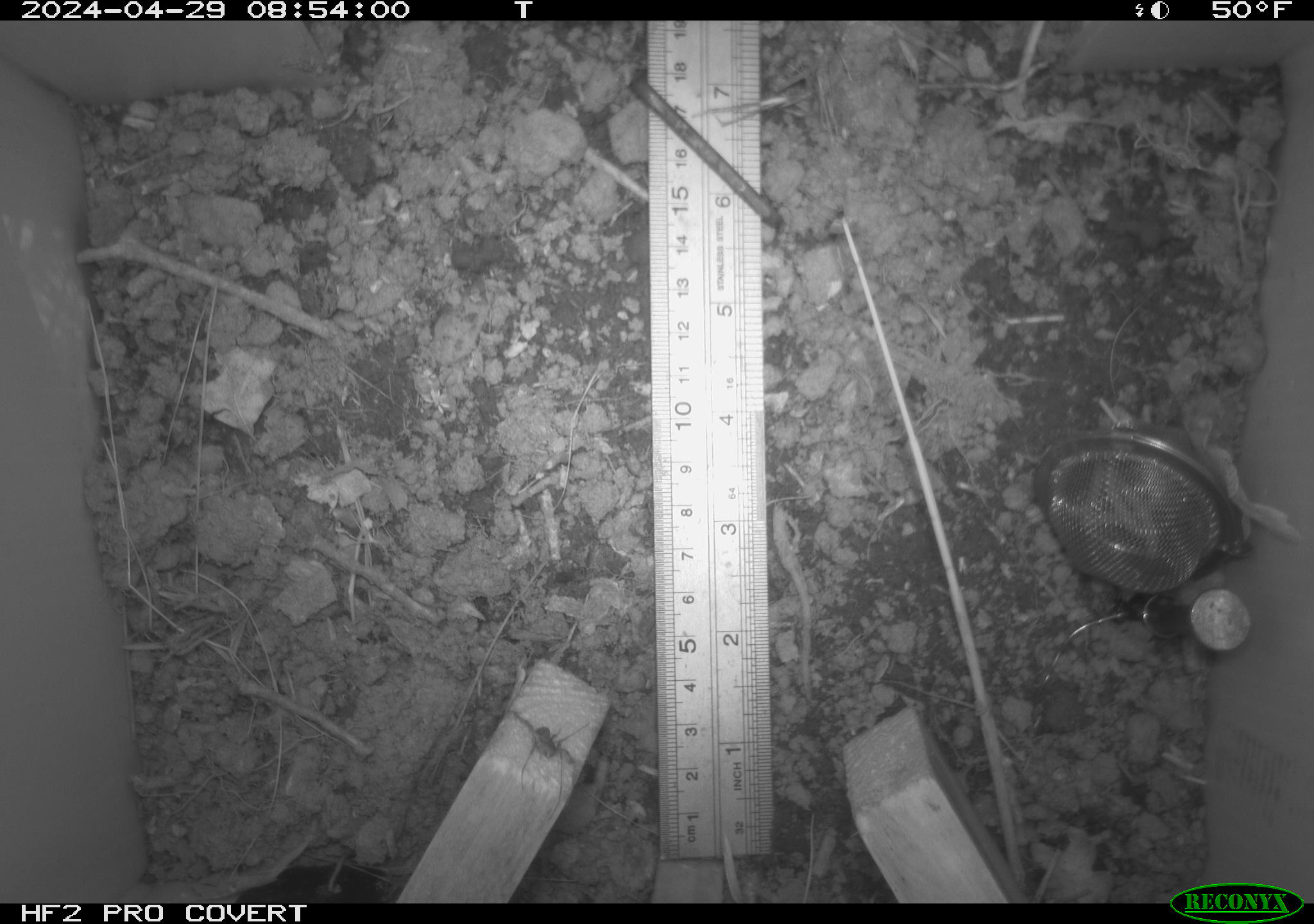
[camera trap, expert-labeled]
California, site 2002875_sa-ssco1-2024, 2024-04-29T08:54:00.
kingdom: Animalia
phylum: Arthropoda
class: Arachnida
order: Araneae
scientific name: Araneae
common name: spider